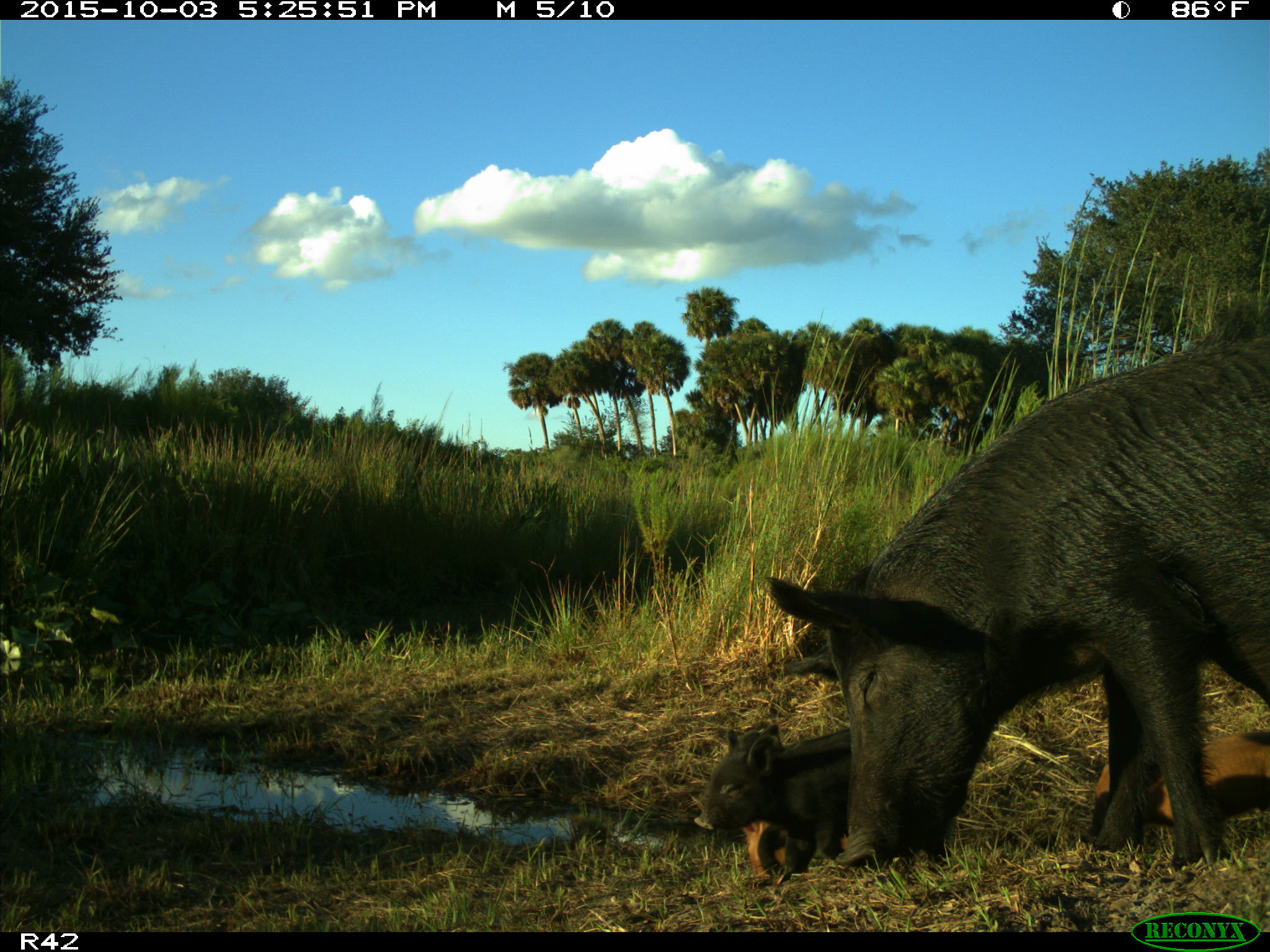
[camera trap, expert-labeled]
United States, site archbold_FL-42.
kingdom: Animalia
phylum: Chordata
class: Mammalia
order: Artiodactyla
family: Suidae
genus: Sus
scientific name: Sus scrofa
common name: wild boar